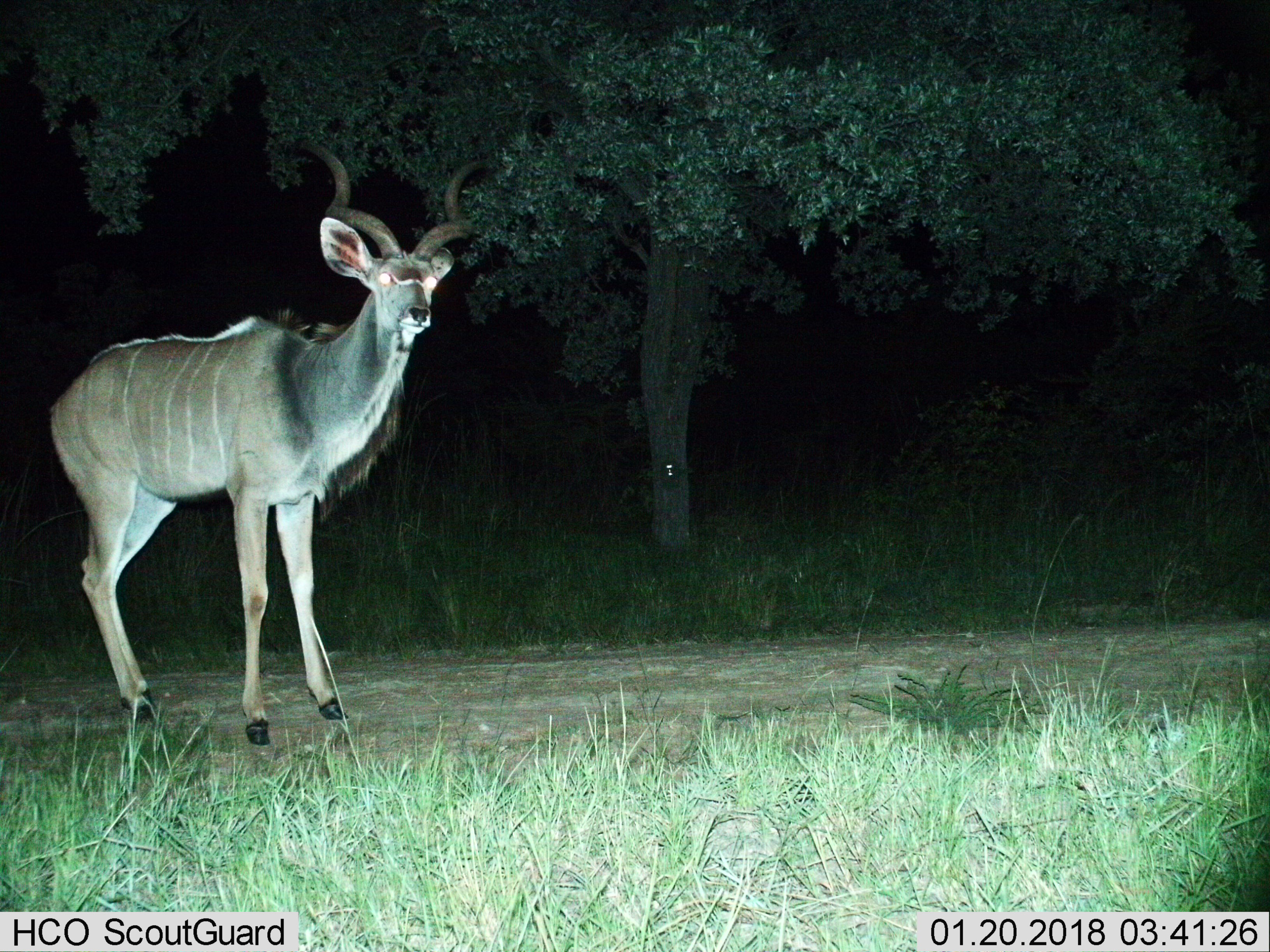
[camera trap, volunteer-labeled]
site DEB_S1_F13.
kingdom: Animalia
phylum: Chordata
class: Mammalia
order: Artiodactyla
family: Bovidae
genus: Tragelaphus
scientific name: Tragelaphus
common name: kudu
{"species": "kudu (Tragelaphus)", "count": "1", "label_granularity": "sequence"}